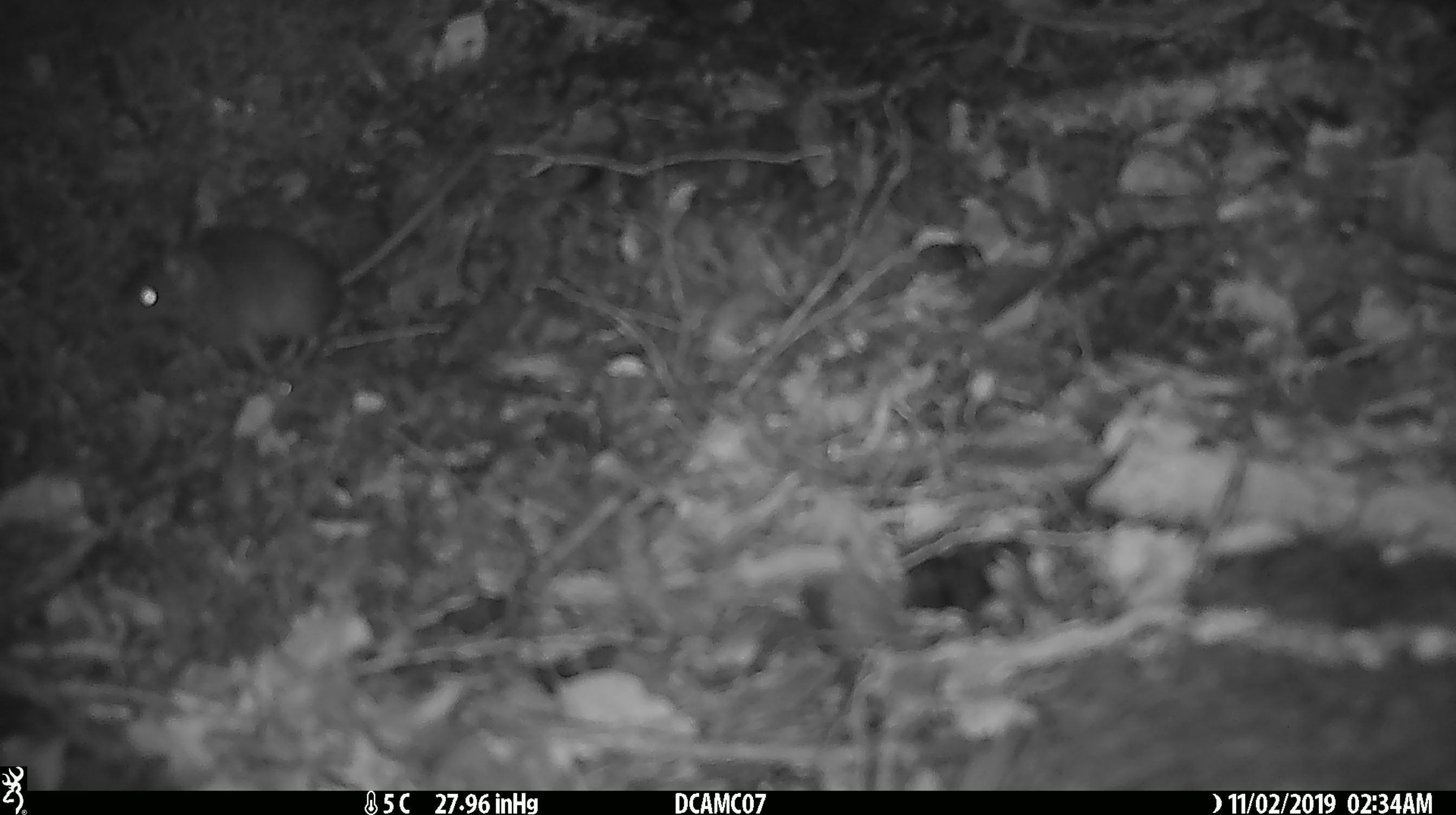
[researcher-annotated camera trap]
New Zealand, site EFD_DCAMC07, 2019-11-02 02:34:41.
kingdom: Animalia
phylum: Chordata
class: Mammalia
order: Rodentia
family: Muridae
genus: Mus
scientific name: Mus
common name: mouse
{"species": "mouse (Mus)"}